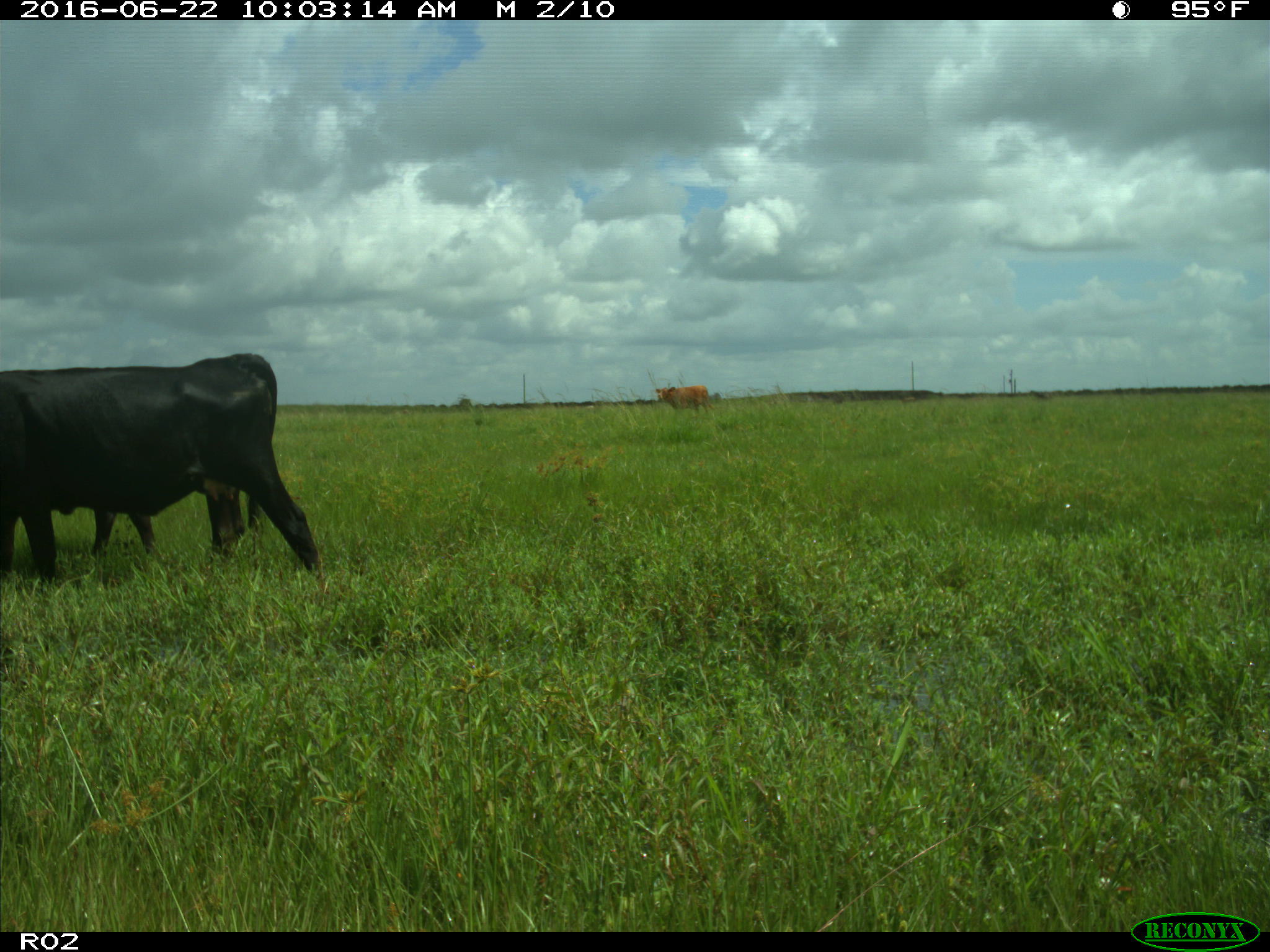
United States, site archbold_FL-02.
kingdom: Animalia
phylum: Chordata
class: Mammalia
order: Artiodactyla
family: Bovidae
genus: Bos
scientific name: Bos taurus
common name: domestic cow